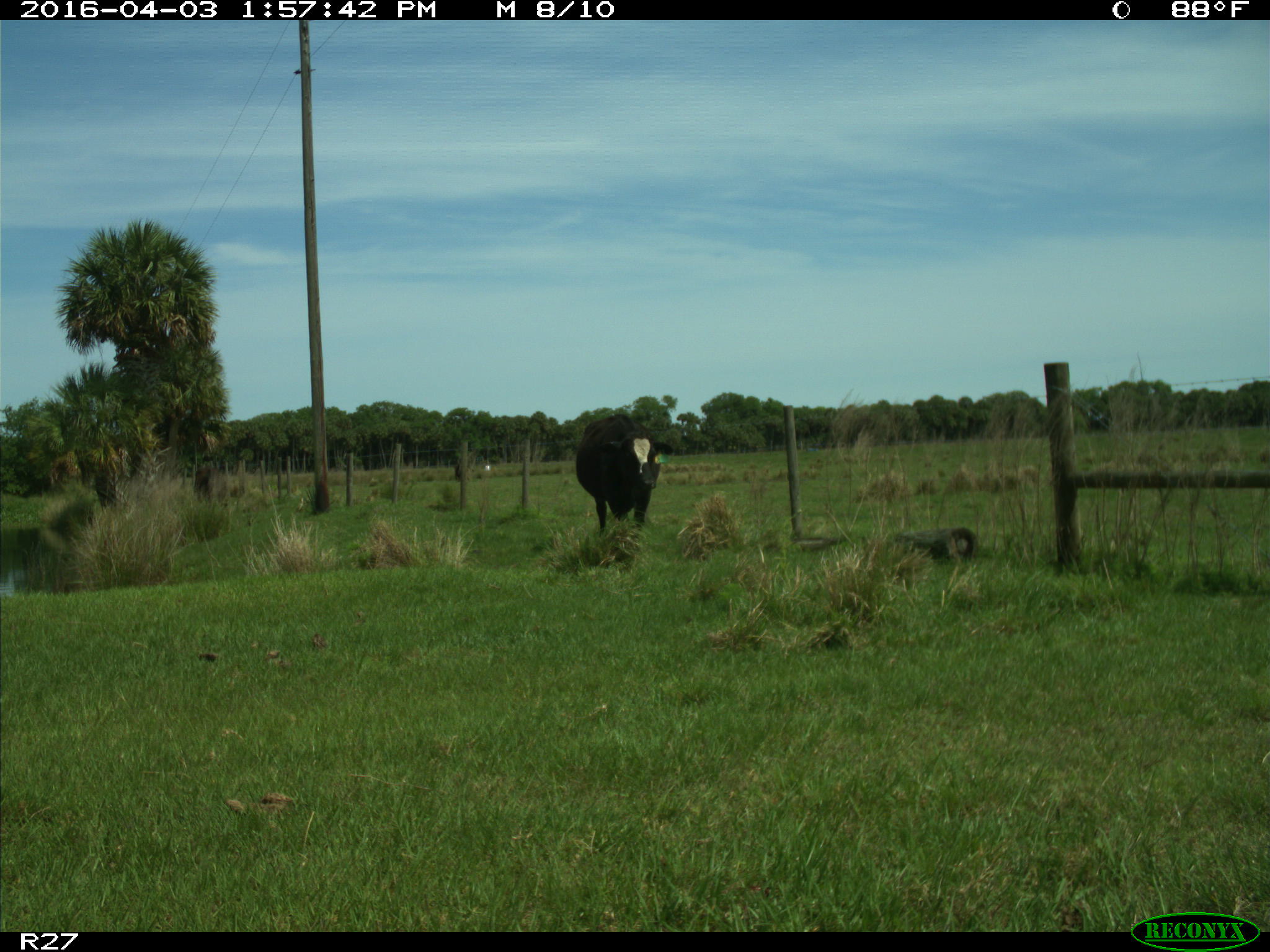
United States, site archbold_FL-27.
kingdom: Animalia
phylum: Chordata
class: Mammalia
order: Artiodactyla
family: Bovidae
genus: Bos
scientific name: Bos taurus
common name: domestic cow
Bos taurus (domestic cow).